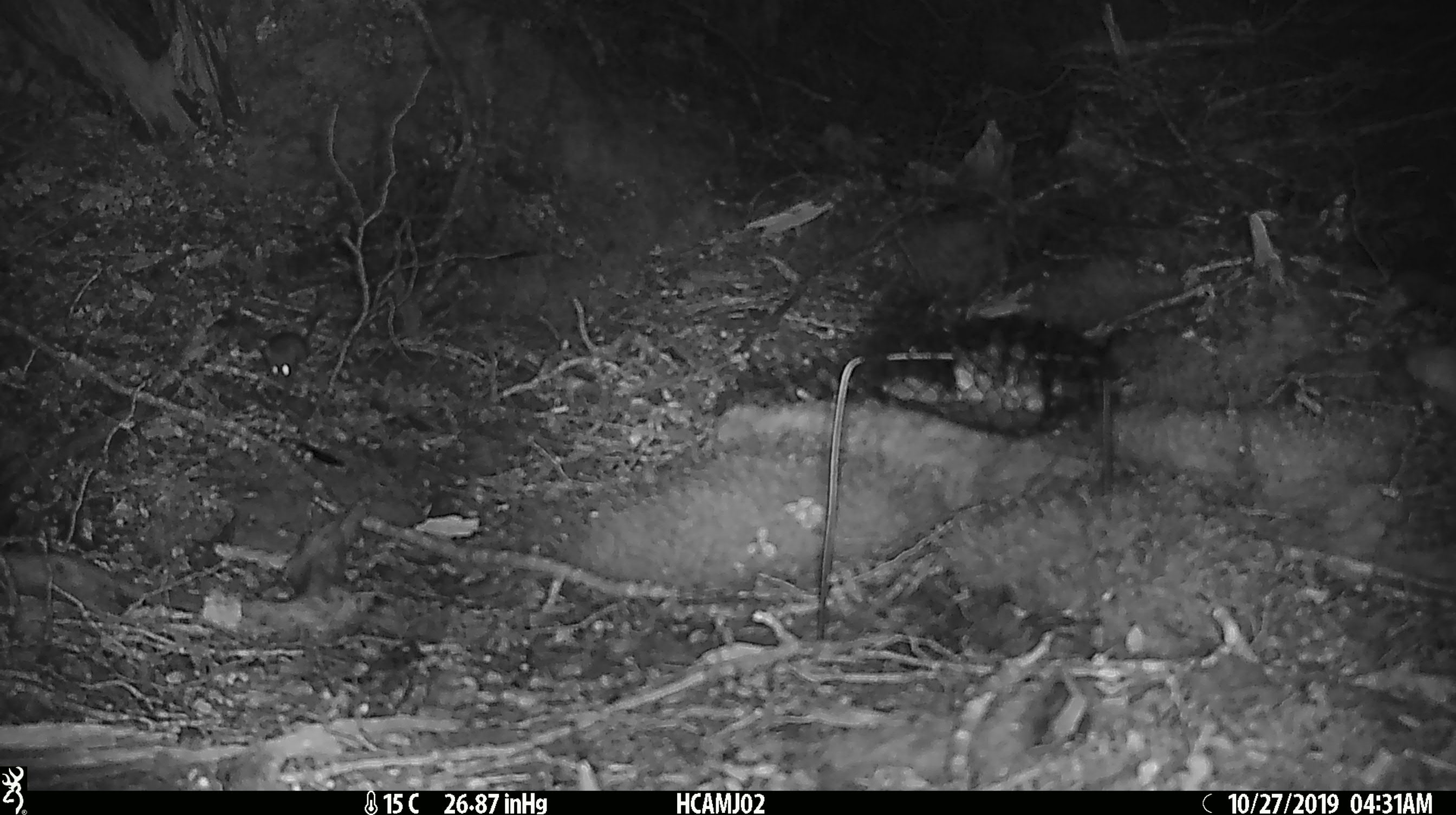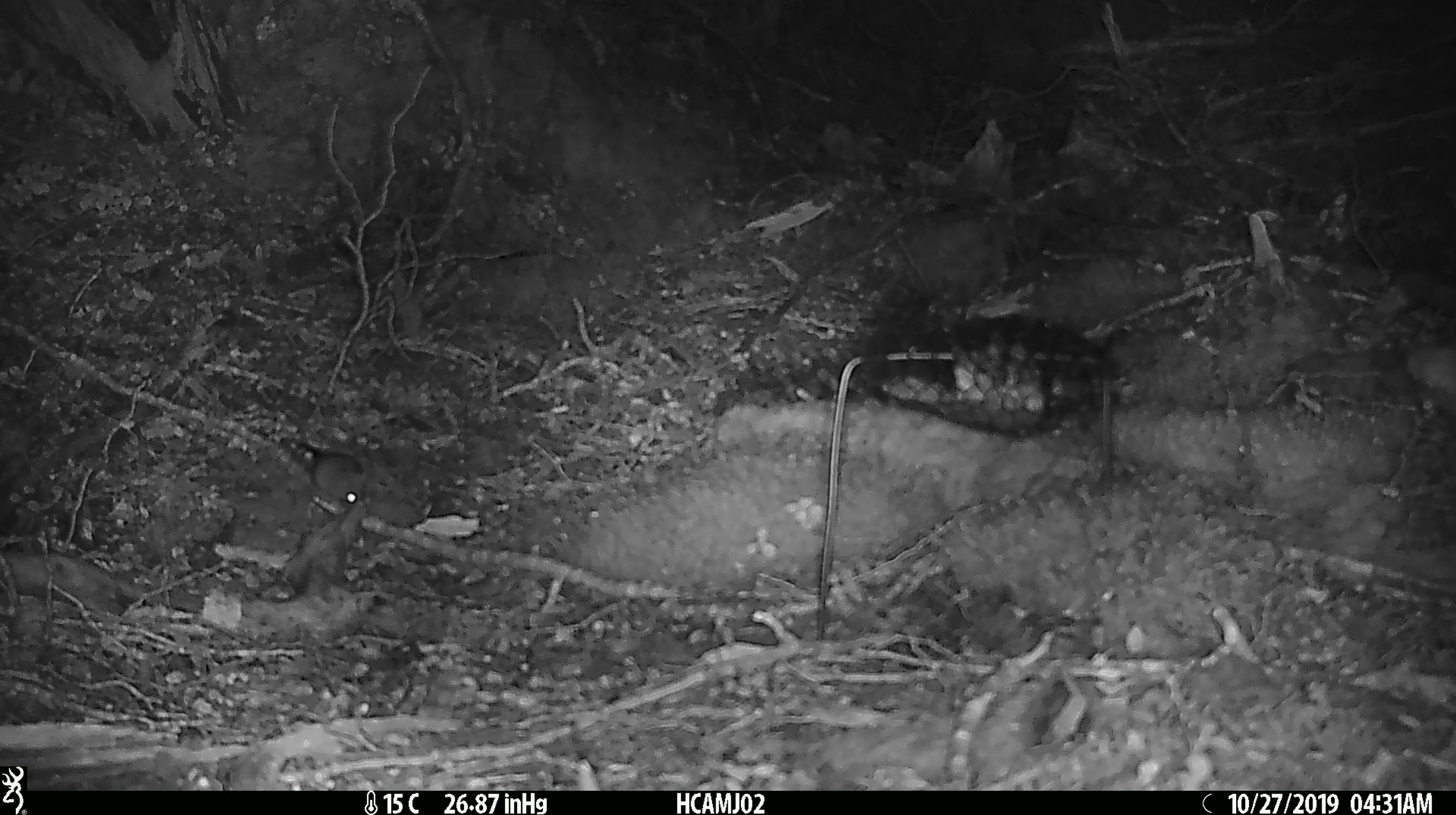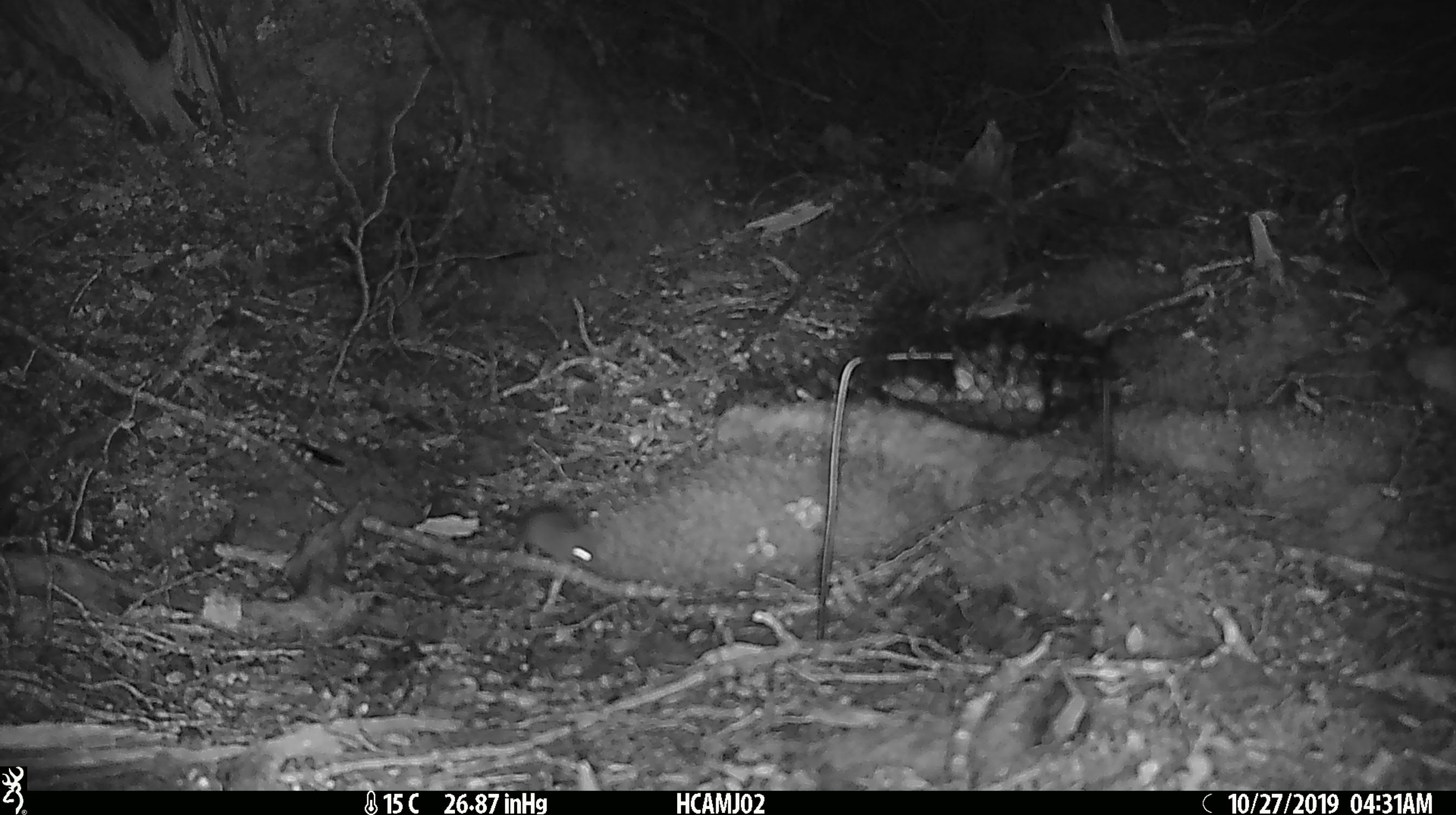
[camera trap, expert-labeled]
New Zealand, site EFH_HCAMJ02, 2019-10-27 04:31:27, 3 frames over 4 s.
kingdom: Animalia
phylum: Chordata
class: Mammalia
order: Rodentia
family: Muridae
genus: Mus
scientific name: Mus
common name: mouse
Mouse (Mus).